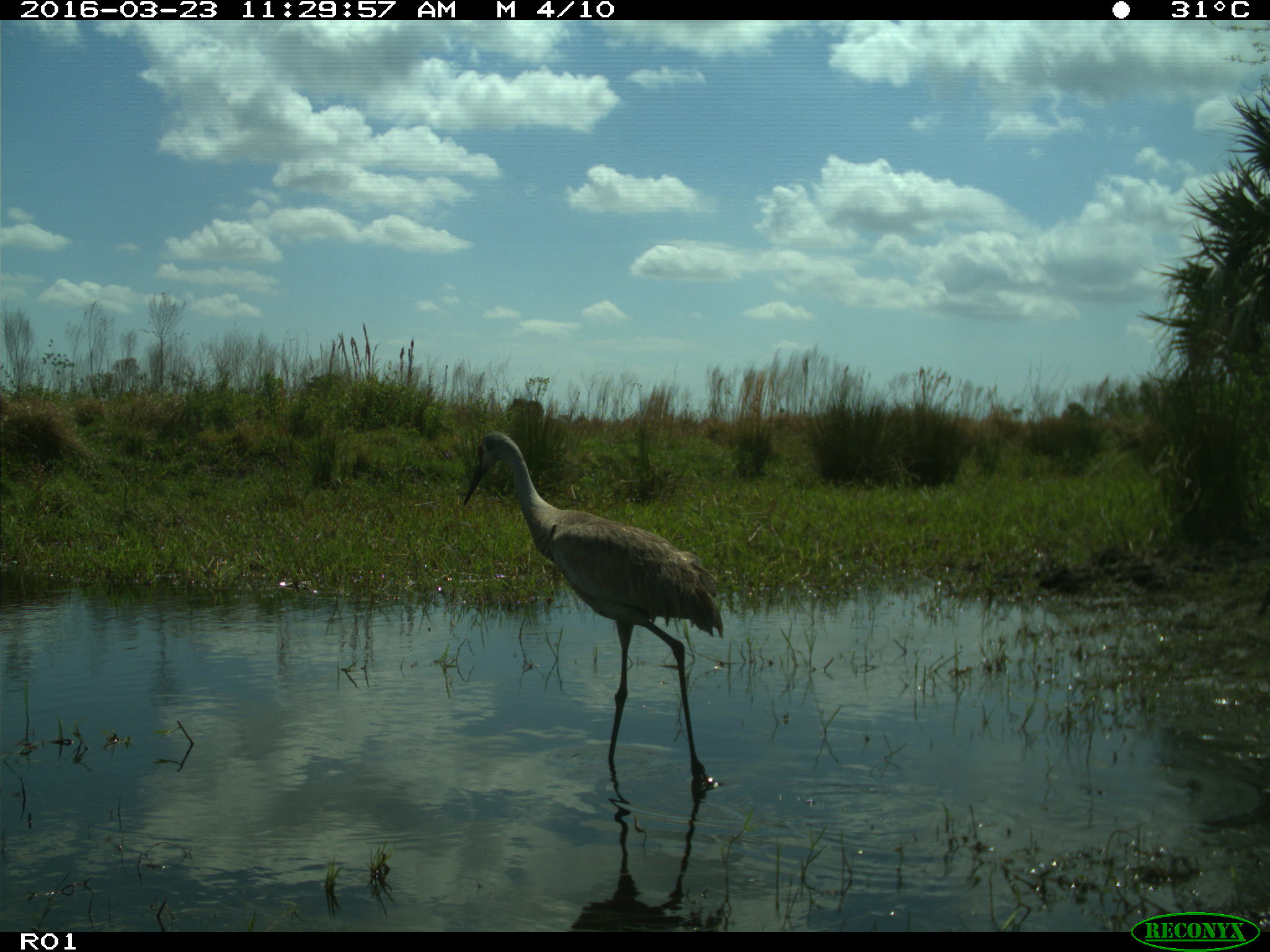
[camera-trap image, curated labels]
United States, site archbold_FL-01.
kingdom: Animalia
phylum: Chordata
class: Aves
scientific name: Aves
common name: birds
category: unidentified bird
Unidentified bird (birds) (Aves).